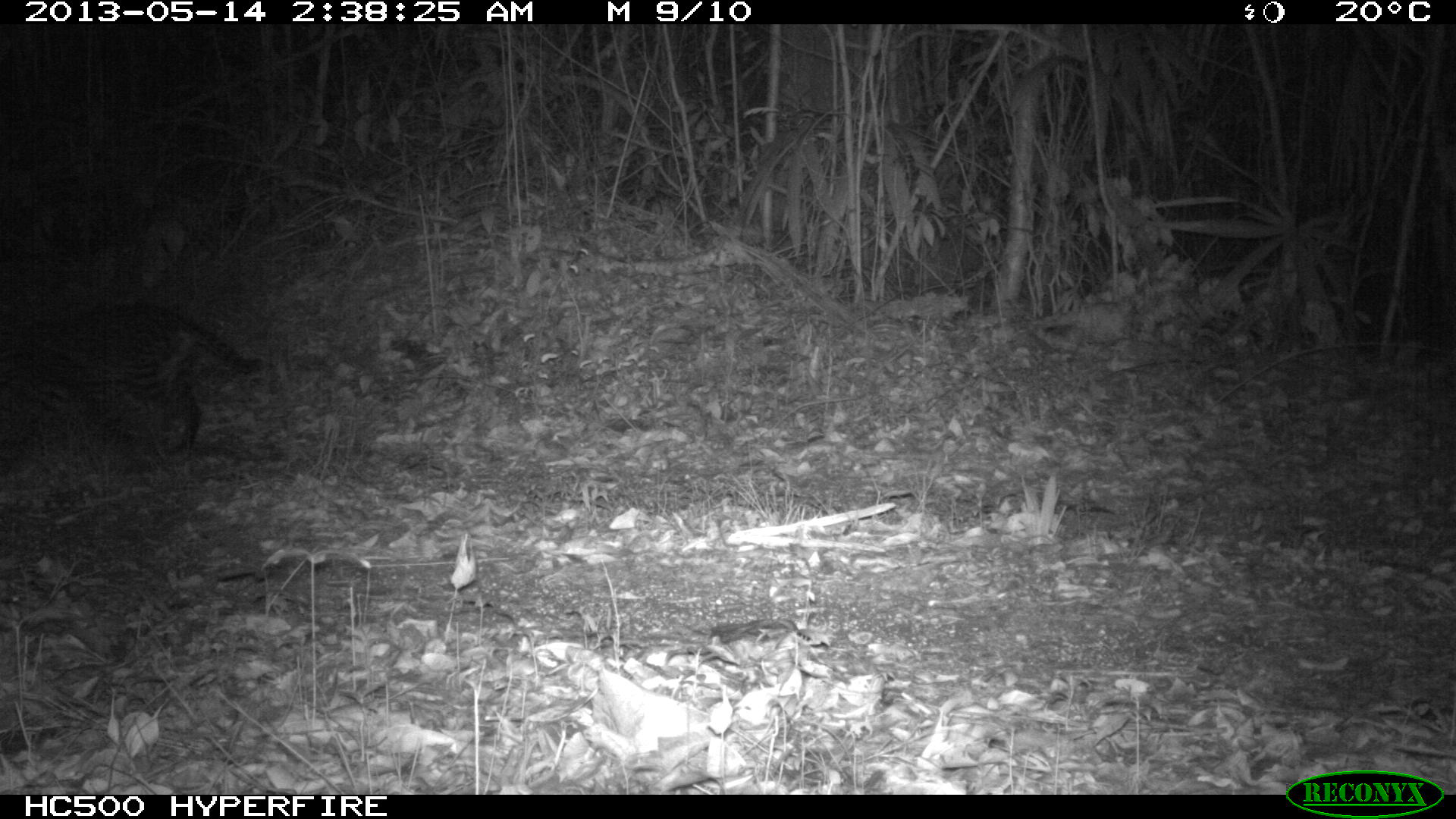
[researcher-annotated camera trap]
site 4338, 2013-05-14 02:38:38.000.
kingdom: Animalia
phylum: Chordata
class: Mammalia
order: Carnivora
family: Felidae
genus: Leopardus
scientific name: Leopardus pardalis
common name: ocelot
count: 1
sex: female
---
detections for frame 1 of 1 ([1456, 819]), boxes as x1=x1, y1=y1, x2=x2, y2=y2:
leopardus pardalis: x1=0, y1=300, x2=269, y2=463